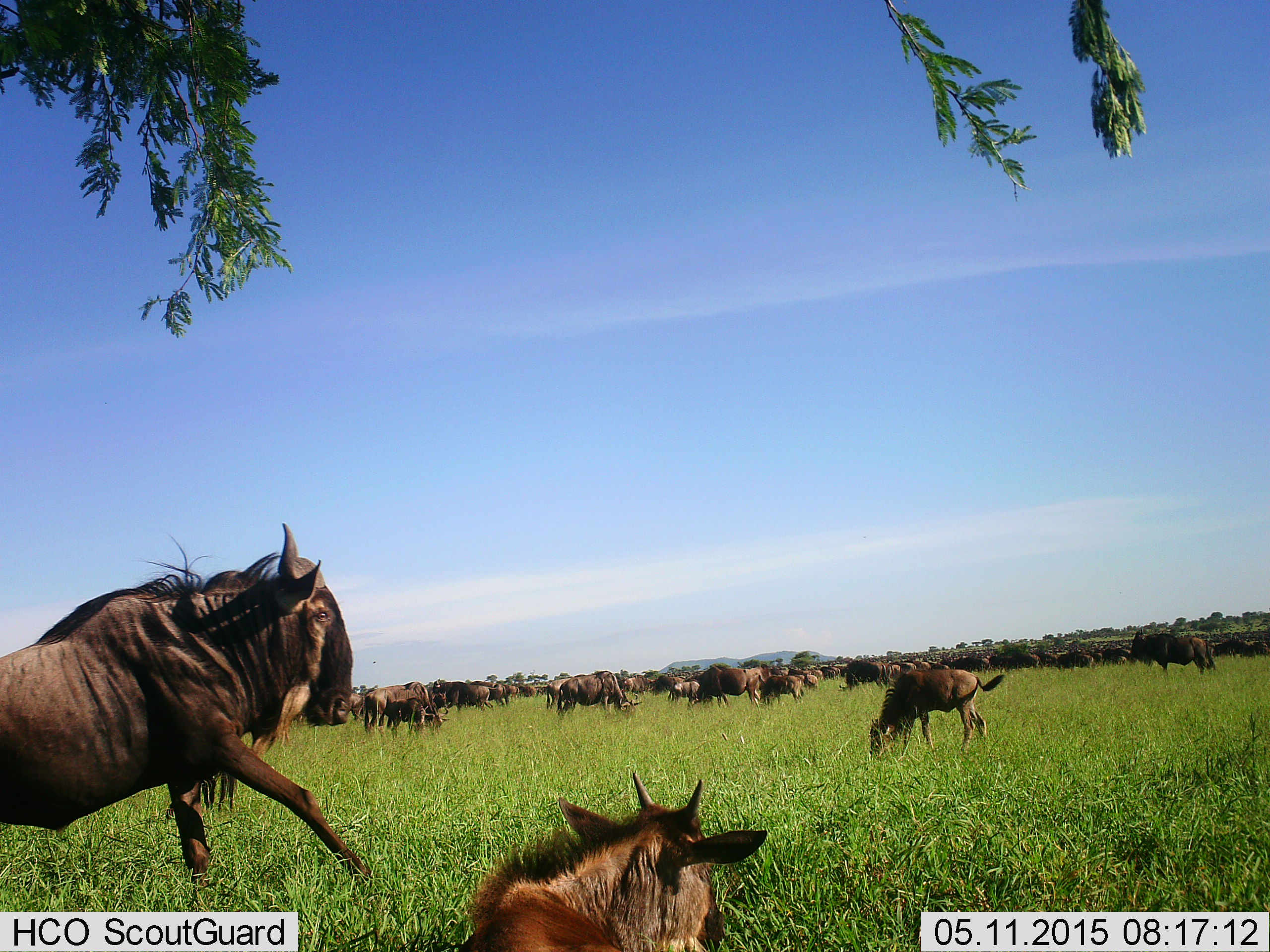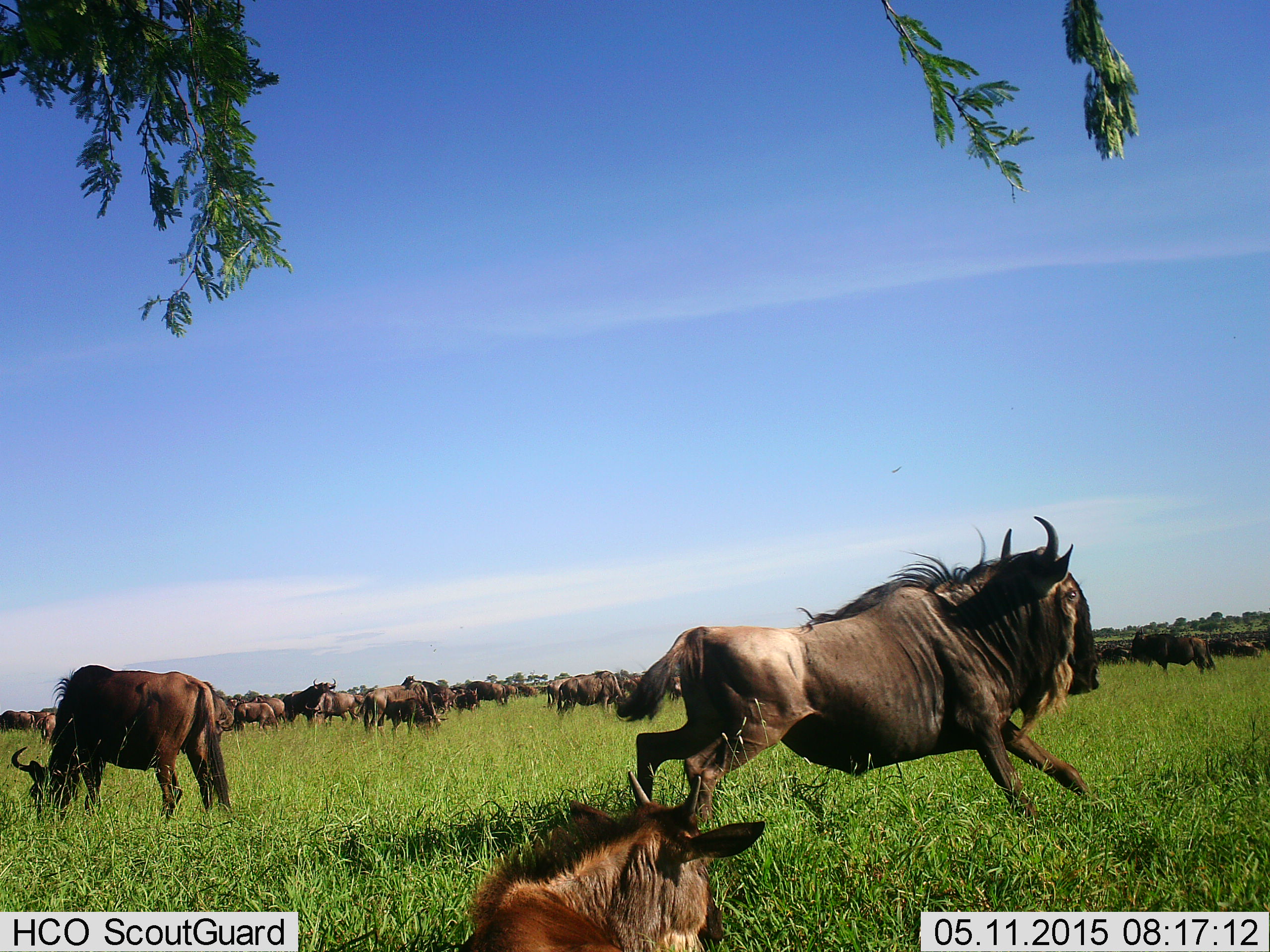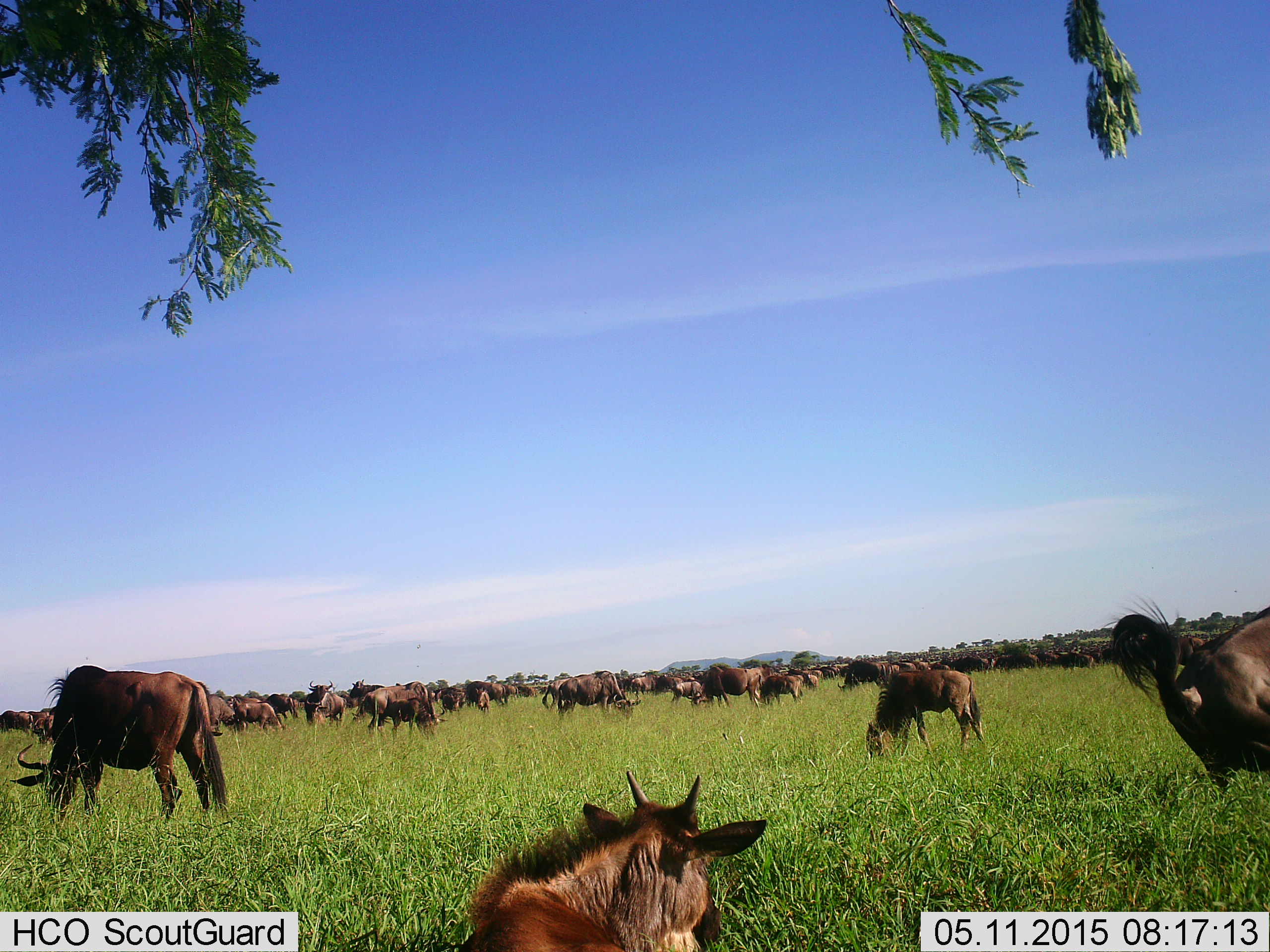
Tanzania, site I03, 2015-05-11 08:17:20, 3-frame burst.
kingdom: Animalia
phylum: Chordata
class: Mammalia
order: Artiodactyla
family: Bovidae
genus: Connochaetes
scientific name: Connochaetes taurinus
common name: blue wildebeest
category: wildebeest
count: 11-50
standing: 70%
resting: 60%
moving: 100%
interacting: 20%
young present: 40%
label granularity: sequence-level